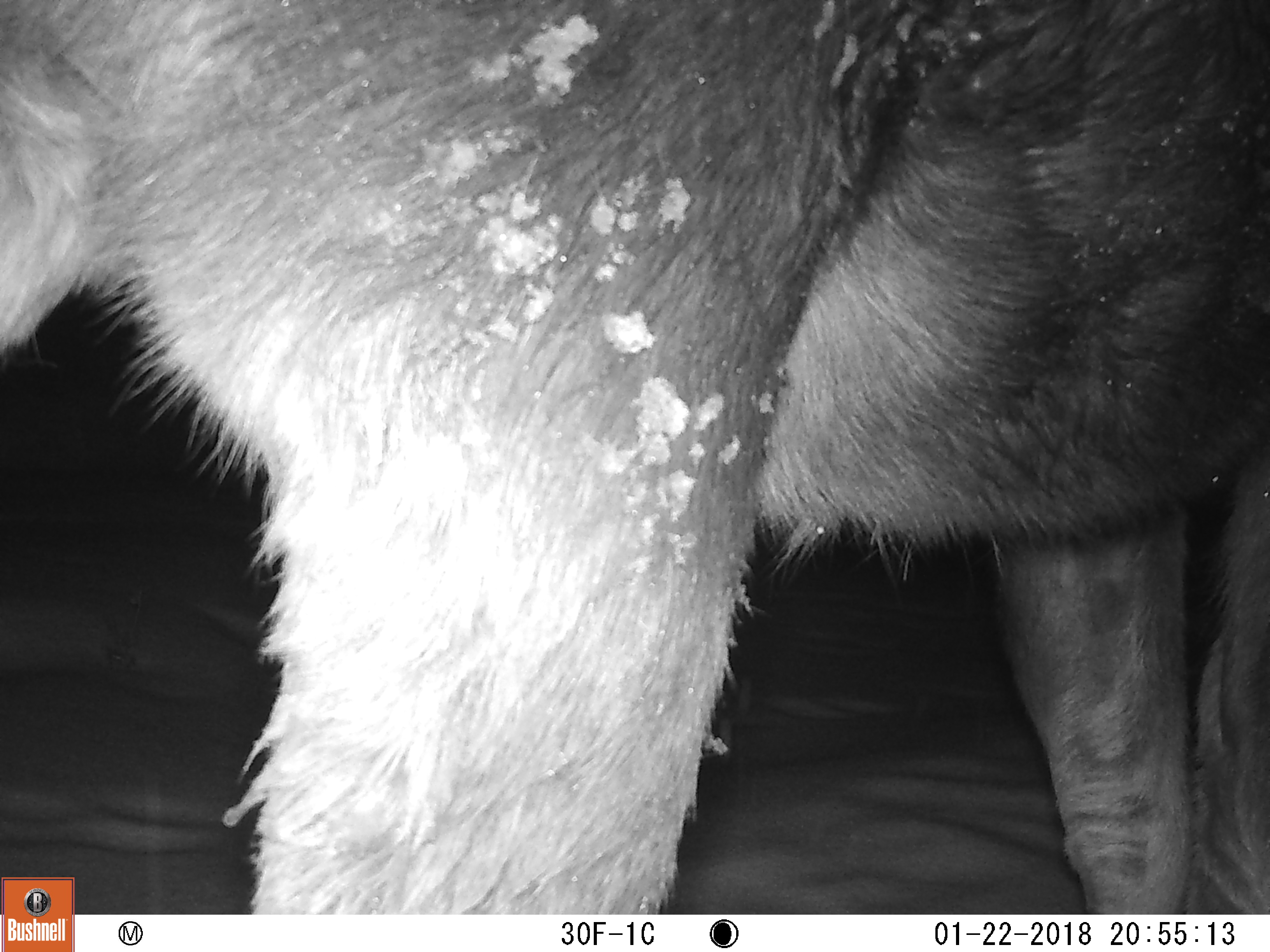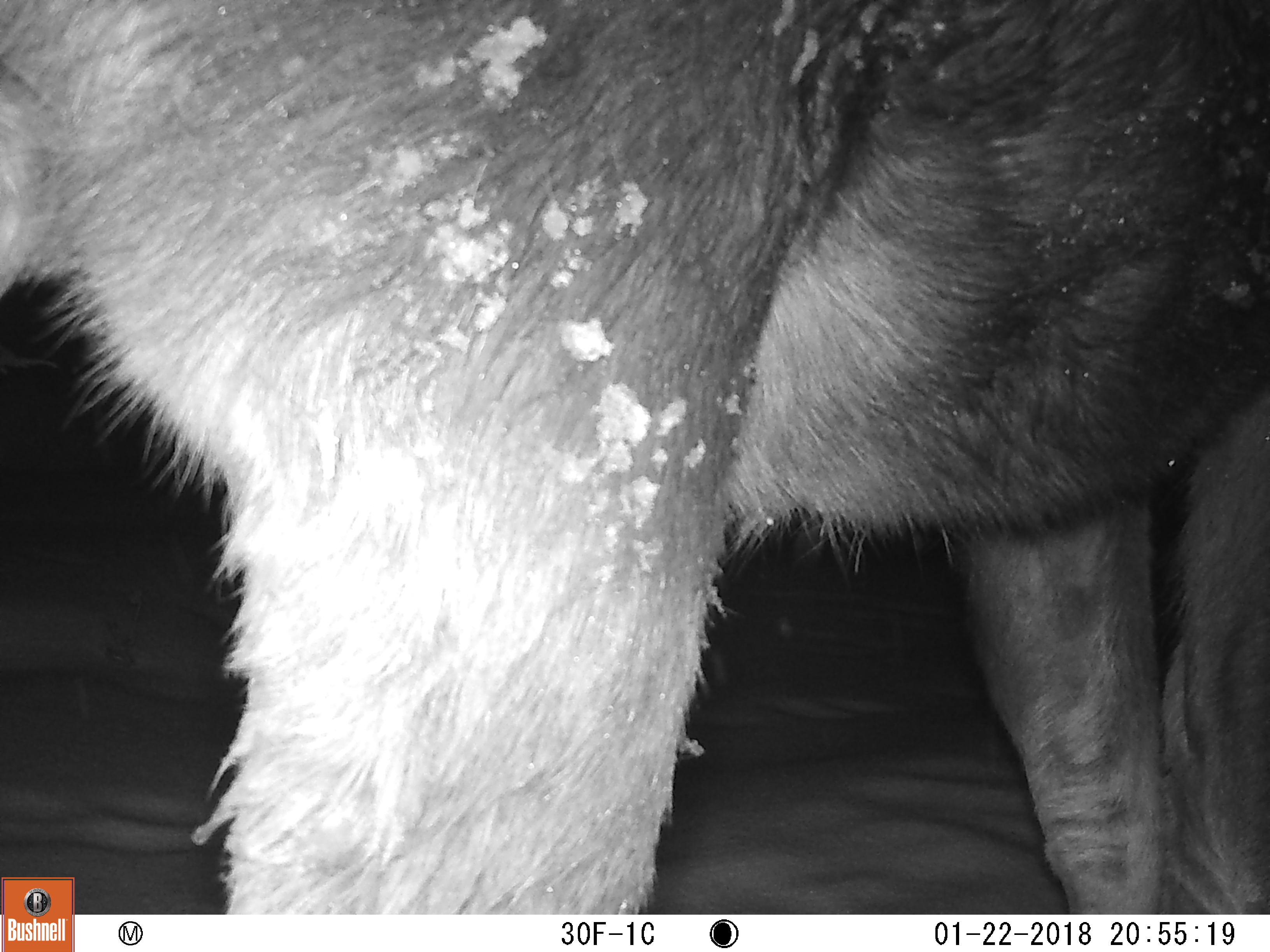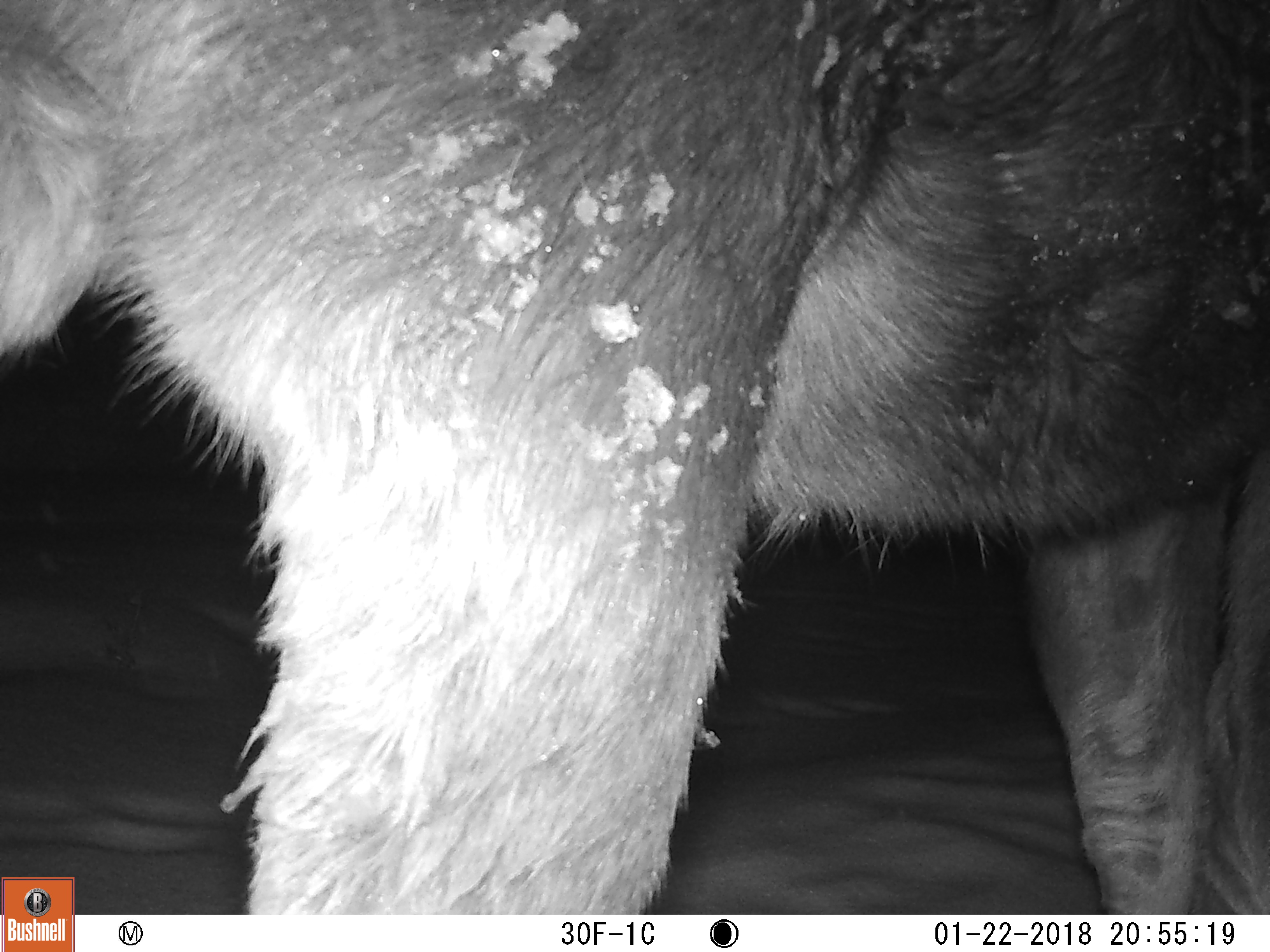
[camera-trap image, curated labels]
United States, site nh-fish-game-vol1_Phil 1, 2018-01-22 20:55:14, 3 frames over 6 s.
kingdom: Animalia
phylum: Chordata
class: Mammalia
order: Artiodactyla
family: Cervidae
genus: Alces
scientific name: Alces alces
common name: moose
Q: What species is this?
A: Moose (Alces alces).